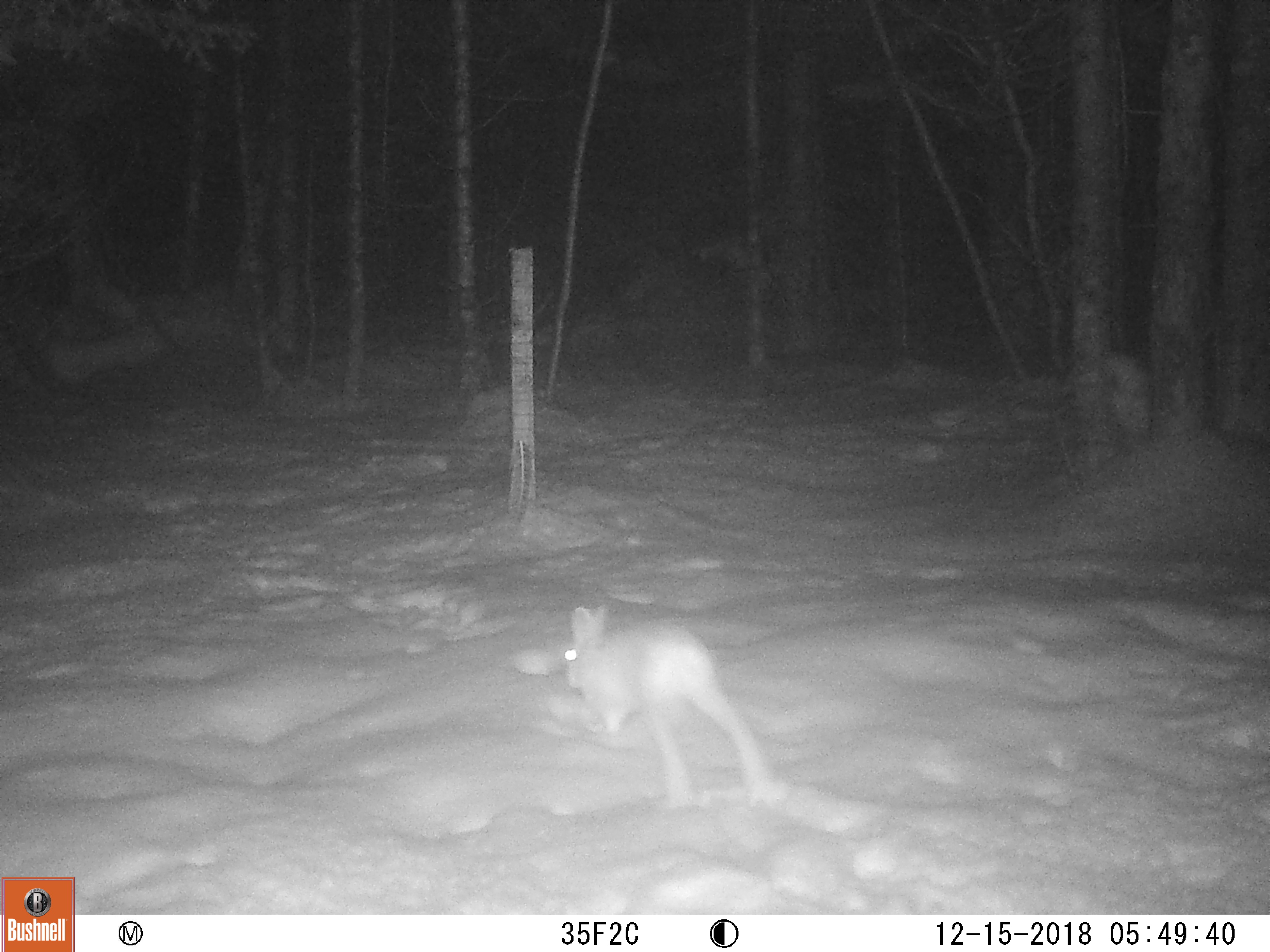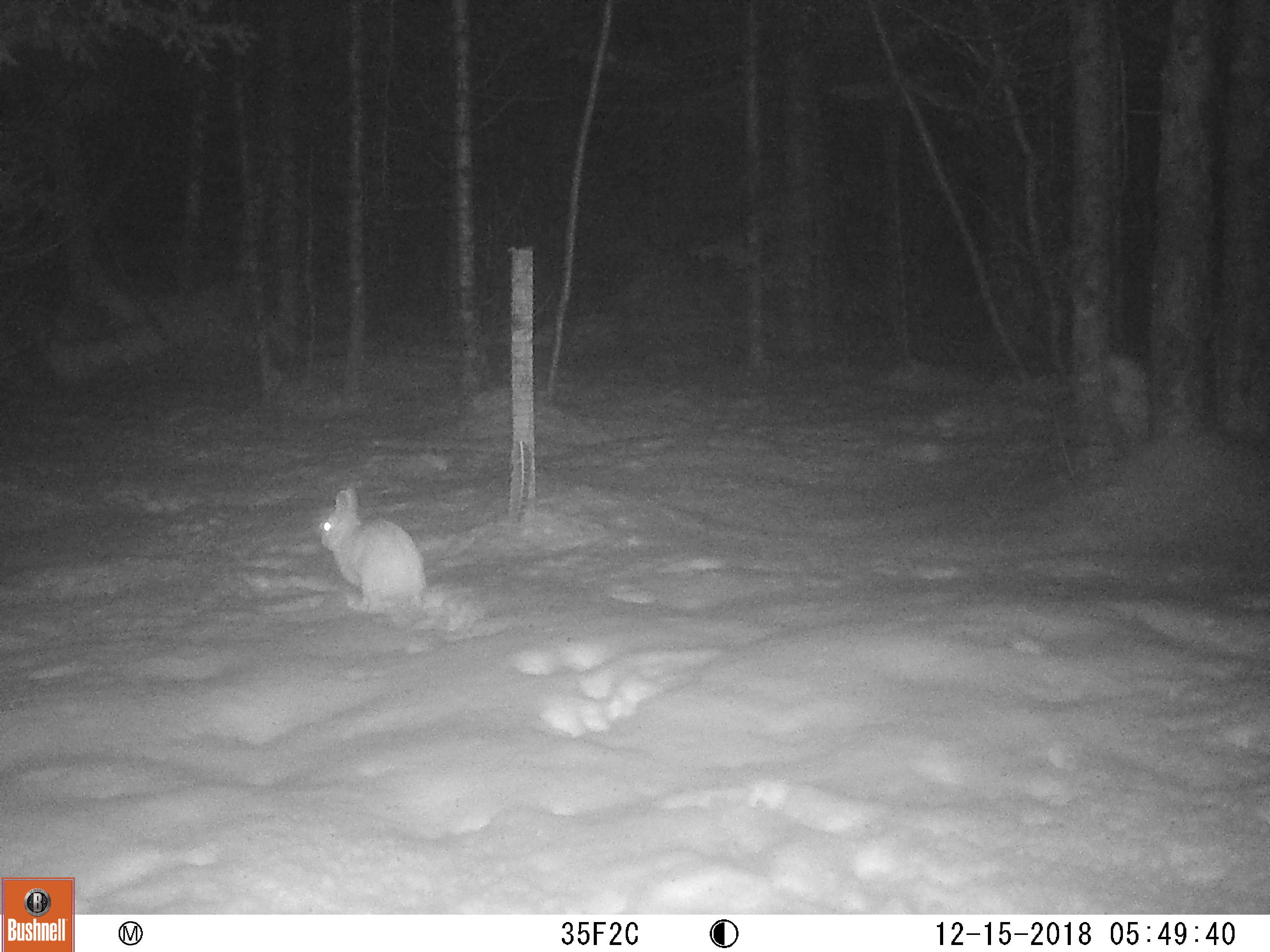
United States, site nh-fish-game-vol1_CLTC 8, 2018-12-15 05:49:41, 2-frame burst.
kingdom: Animalia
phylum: Chordata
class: Mammalia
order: Lagomorpha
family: Leporidae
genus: Lepus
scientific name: Lepus americanus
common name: snowshoe hare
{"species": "snowshoe hare (Lepus americanus)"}